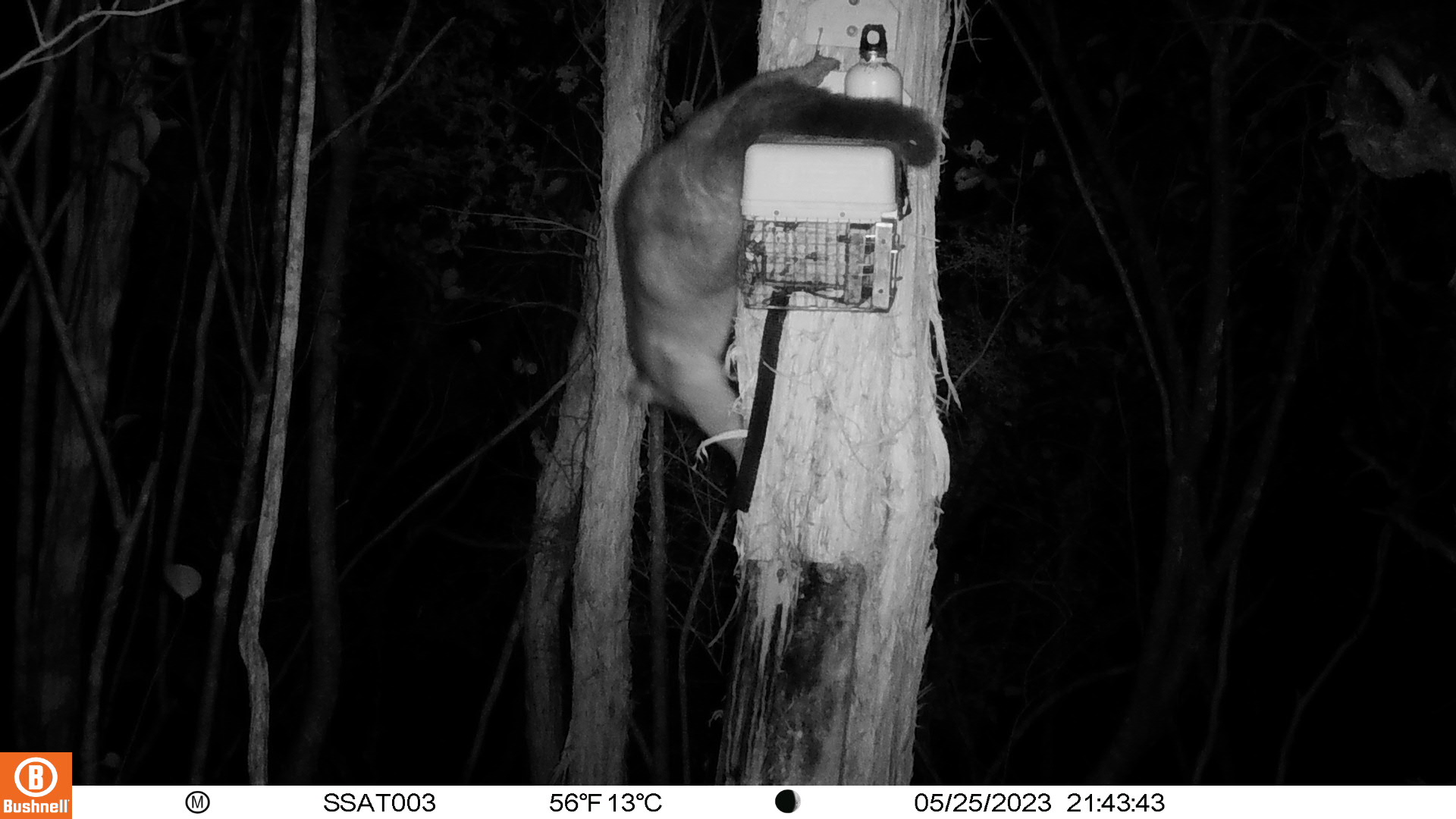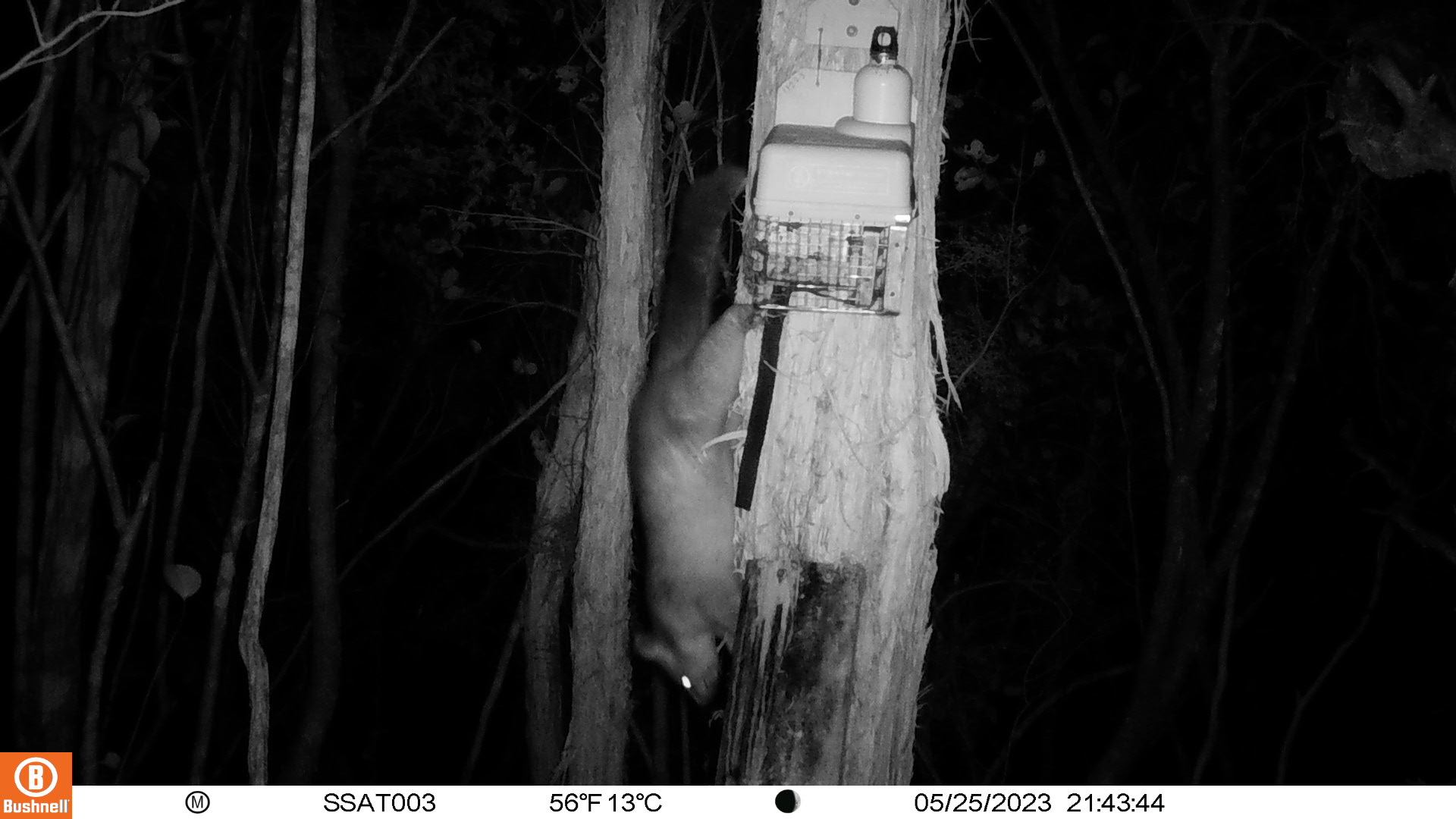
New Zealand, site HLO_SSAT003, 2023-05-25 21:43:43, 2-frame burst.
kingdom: Animalia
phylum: Chordata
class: Mammalia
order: Diprotodontia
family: Phalangeridae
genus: Trichosurus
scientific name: Trichosurus vulpecula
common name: common brushtail possum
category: possum